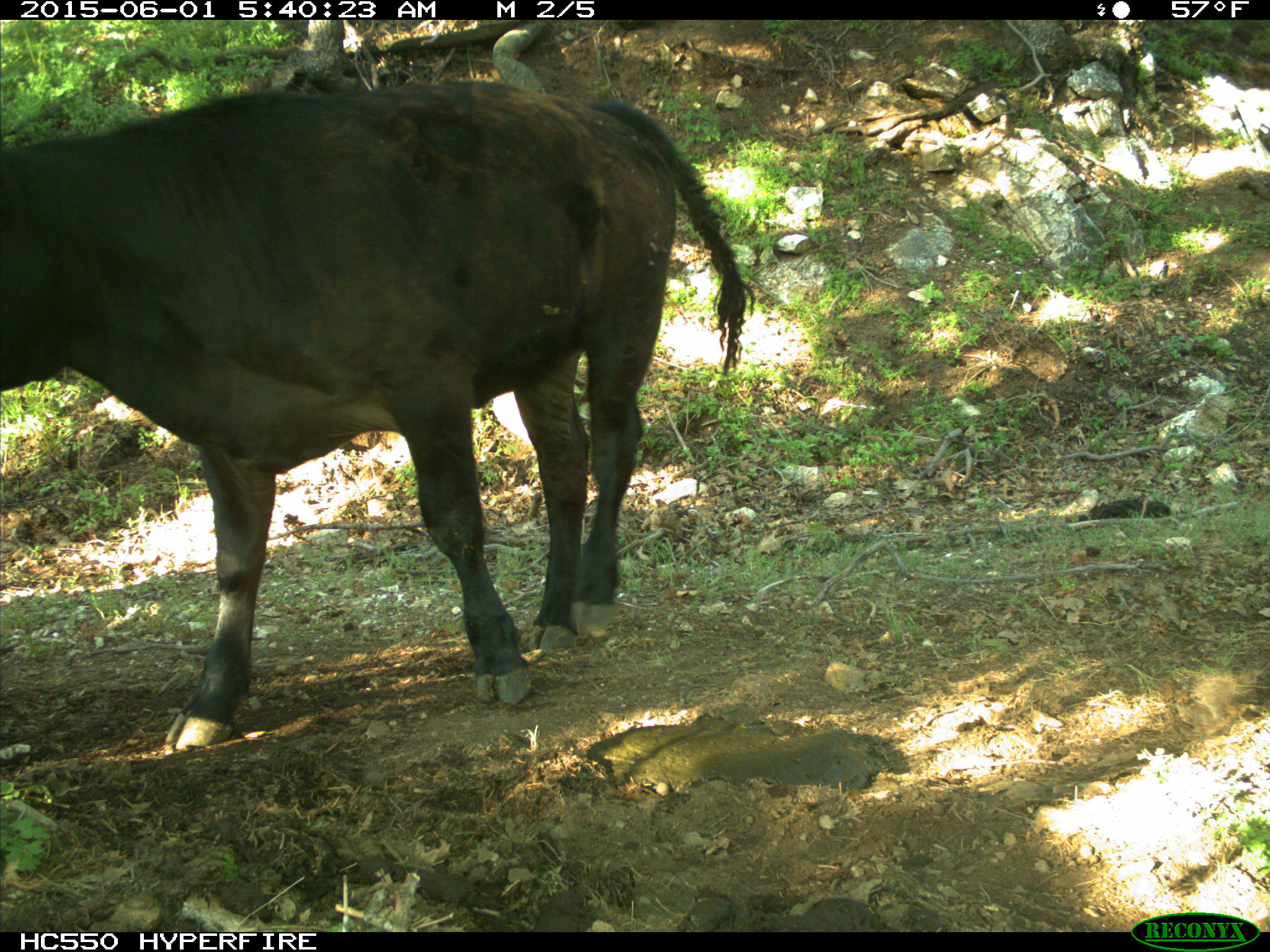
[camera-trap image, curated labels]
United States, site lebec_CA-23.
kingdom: Animalia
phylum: Chordata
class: Mammalia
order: Artiodactyla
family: Bovidae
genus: Bos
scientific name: Bos taurus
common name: domestic cow